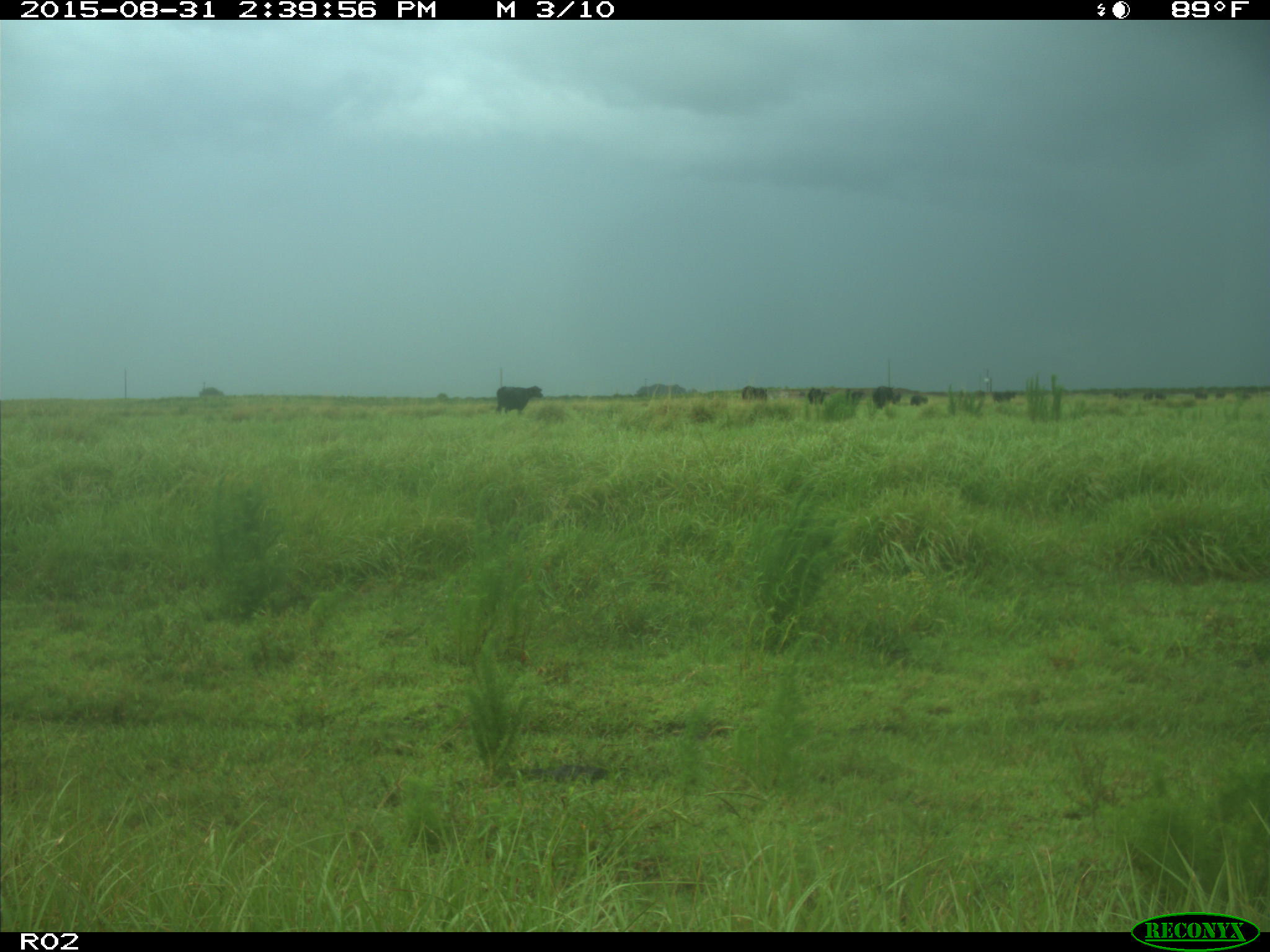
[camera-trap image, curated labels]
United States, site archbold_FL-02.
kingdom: Animalia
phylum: Chordata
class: Mammalia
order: Artiodactyla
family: Bovidae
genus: Bos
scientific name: Bos taurus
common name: domestic cow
Bos taurus (domestic cow).